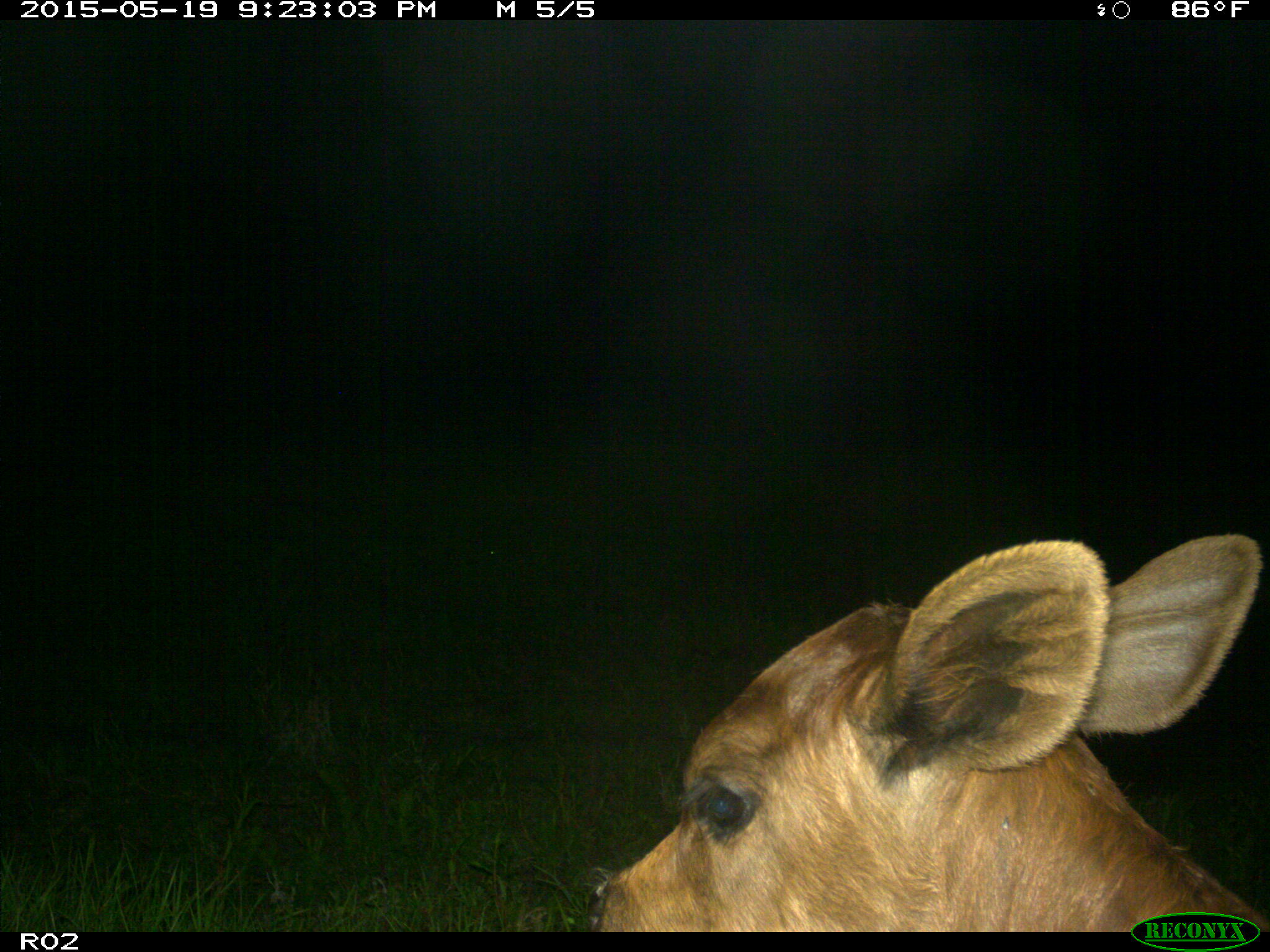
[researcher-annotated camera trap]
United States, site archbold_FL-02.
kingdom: Animalia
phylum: Chordata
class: Mammalia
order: Artiodactyla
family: Bovidae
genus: Bos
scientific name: Bos taurus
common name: domestic cow